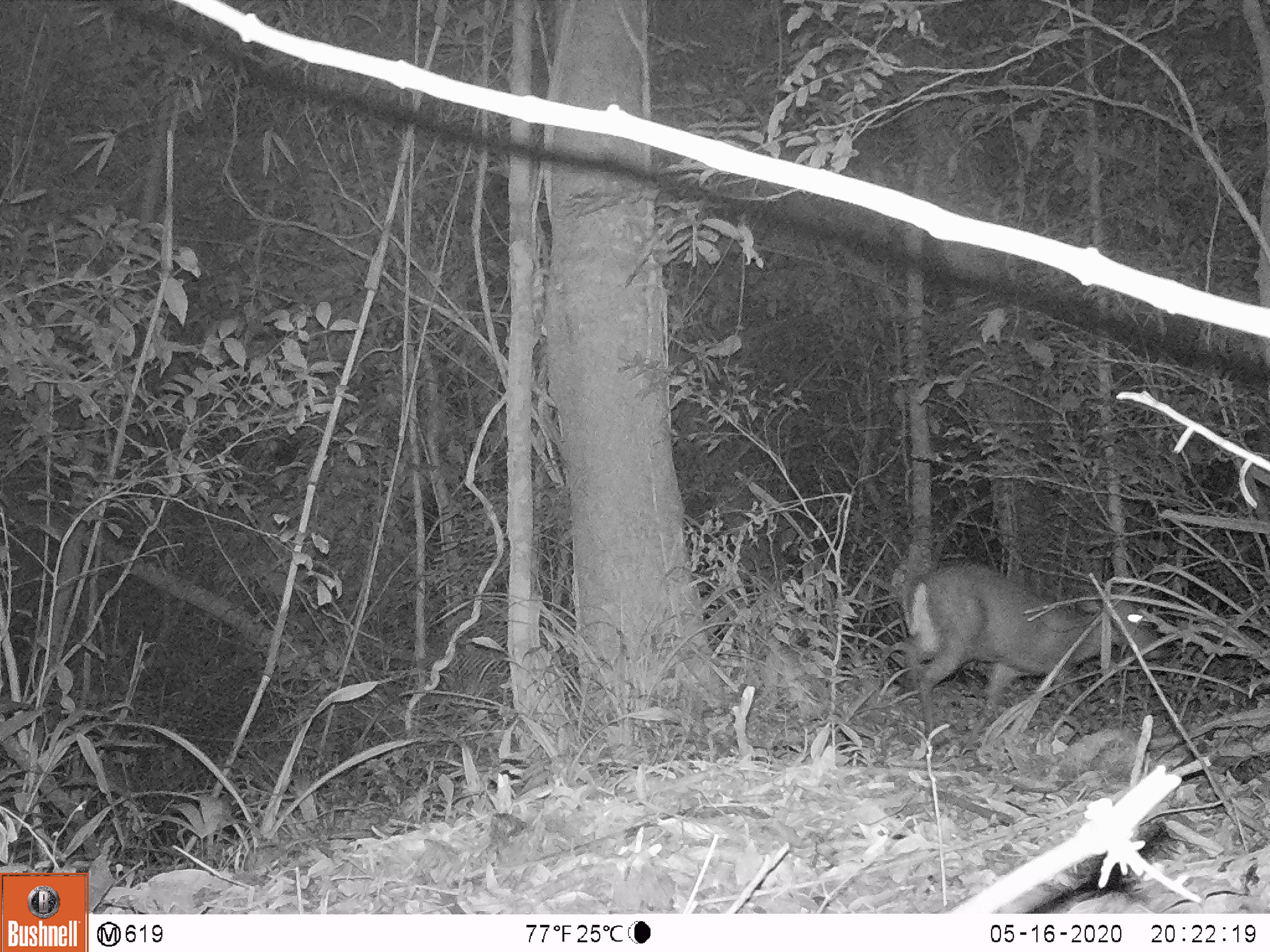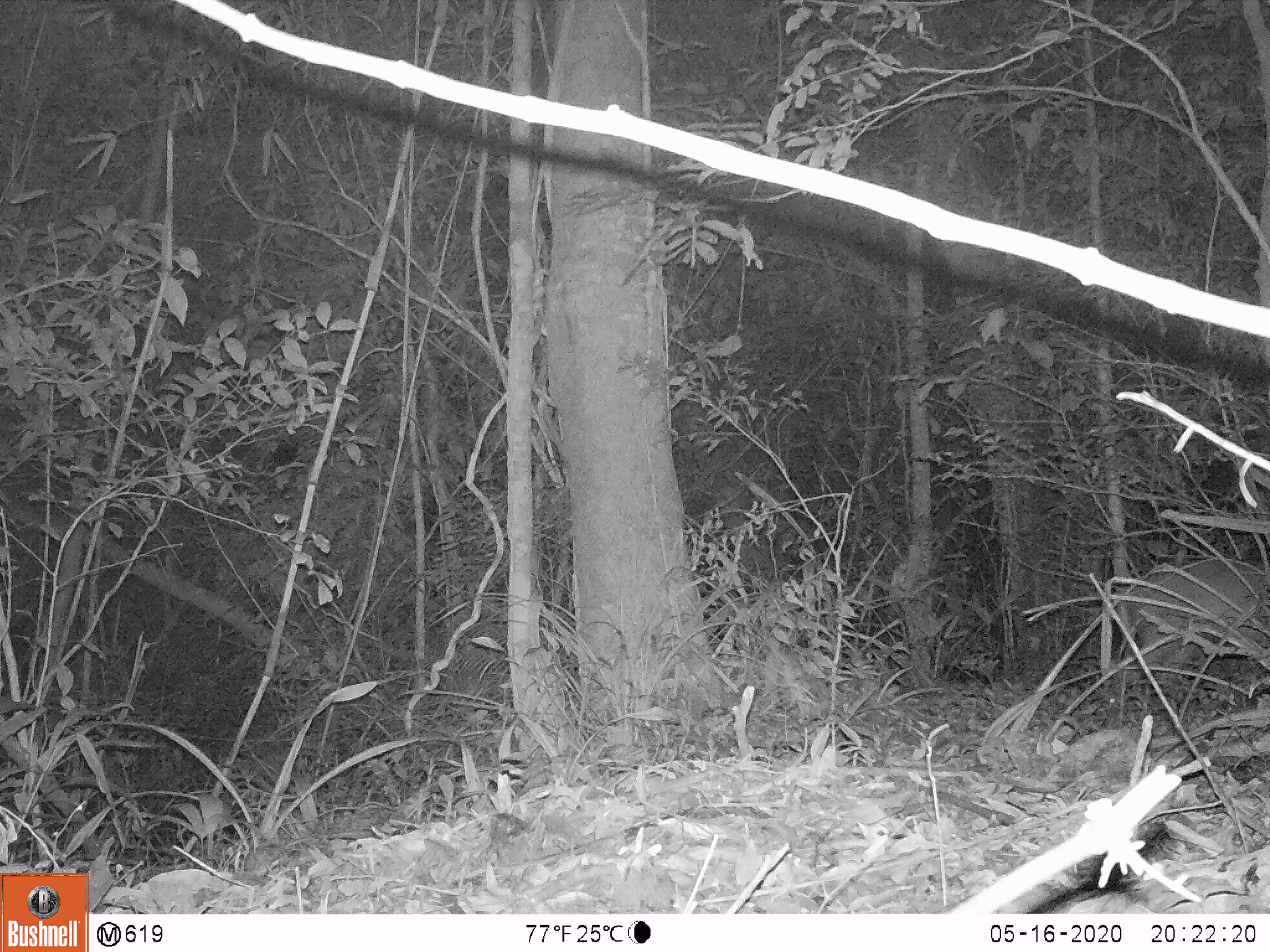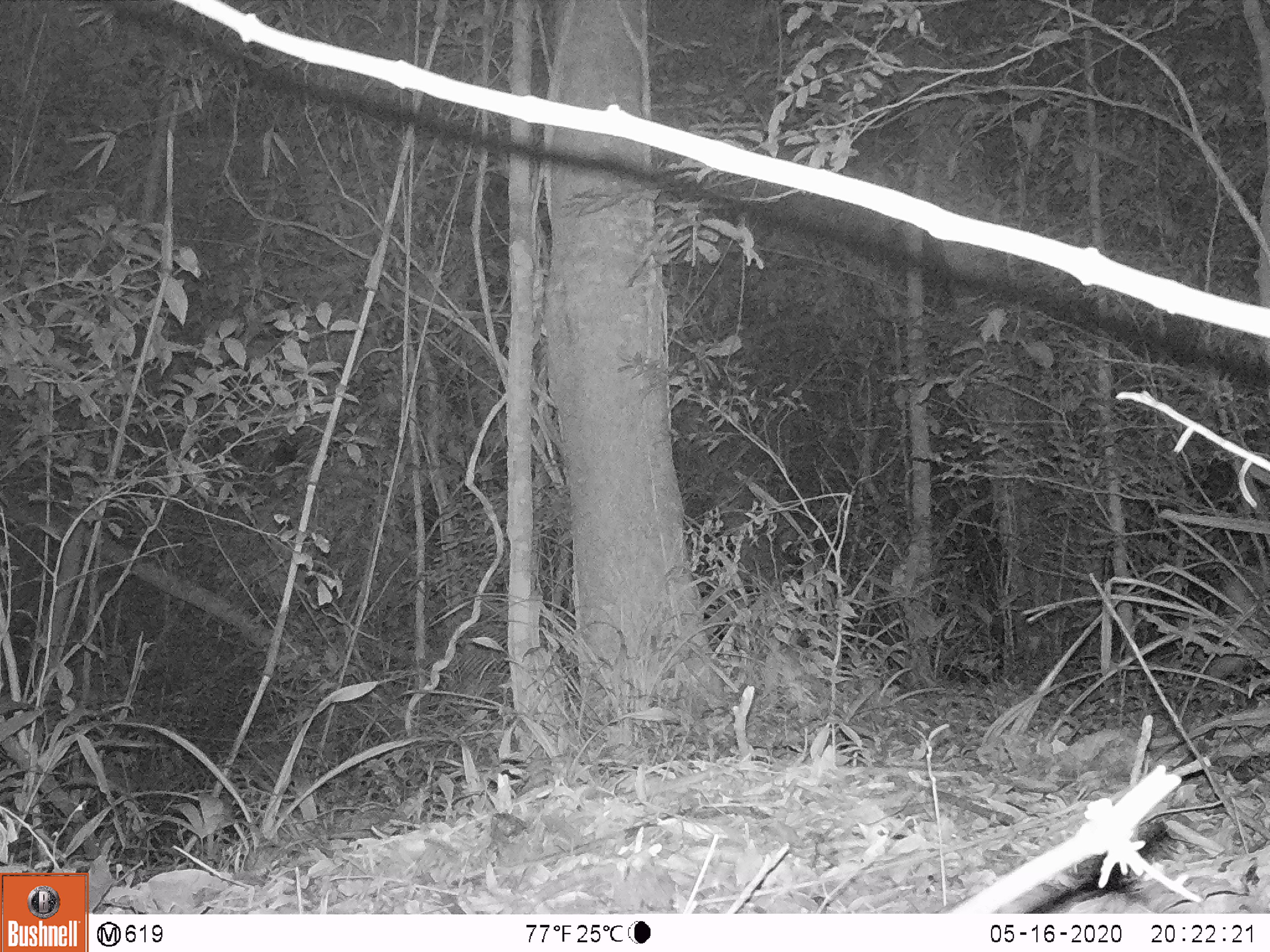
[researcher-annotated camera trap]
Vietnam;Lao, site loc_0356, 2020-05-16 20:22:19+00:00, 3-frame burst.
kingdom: Animalia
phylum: Chordata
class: Mammalia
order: Artiodactyla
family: Cervidae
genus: Muntiacus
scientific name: Muntiacus rooseveltorum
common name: roosevelt's muntjac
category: roosevelts muntjac group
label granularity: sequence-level